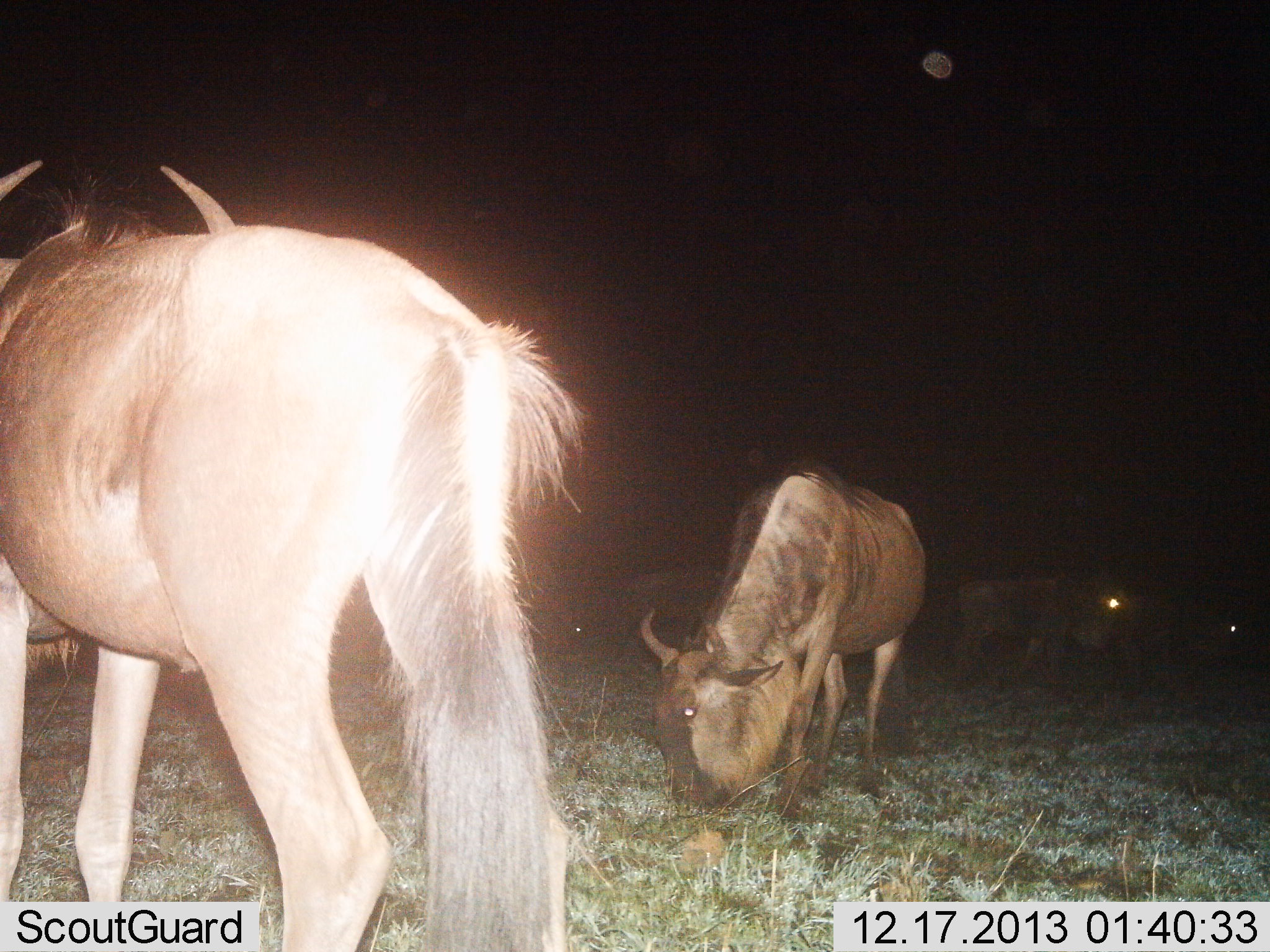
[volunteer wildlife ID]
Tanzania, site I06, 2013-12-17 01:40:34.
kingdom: Animalia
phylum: Chordata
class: Mammalia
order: Artiodactyla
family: Bovidae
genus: Connochaetes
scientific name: Connochaetes taurinus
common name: blue wildebeest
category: wildebeest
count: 5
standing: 60%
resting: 0%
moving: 10%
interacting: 0%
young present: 0%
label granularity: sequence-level